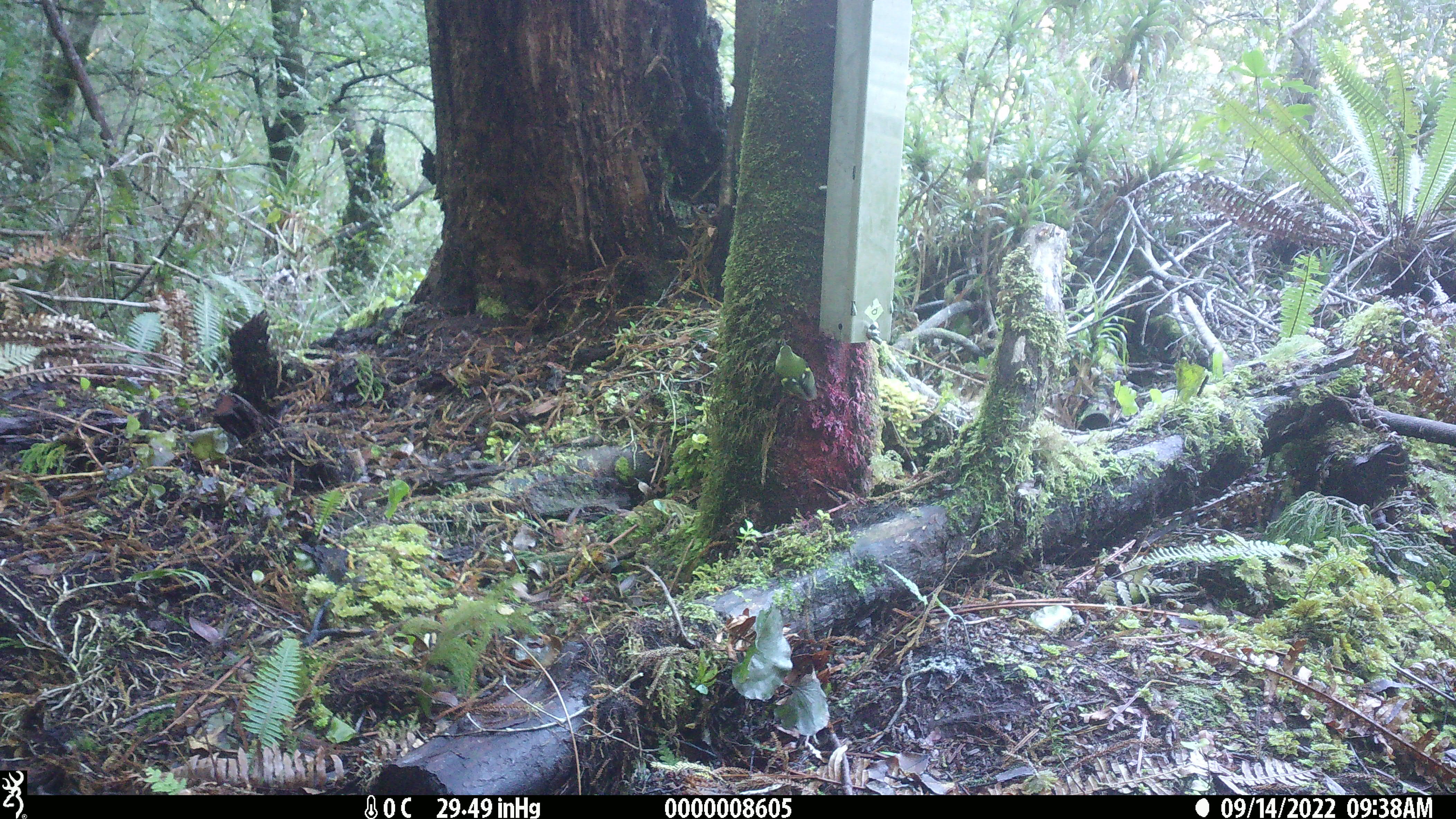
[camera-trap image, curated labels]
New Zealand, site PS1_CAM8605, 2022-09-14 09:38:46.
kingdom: Animalia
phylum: Chordata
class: Aves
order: Passeriformes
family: Acanthisittidae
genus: Acanthisitta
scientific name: Acanthisitta chloris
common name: rifleman